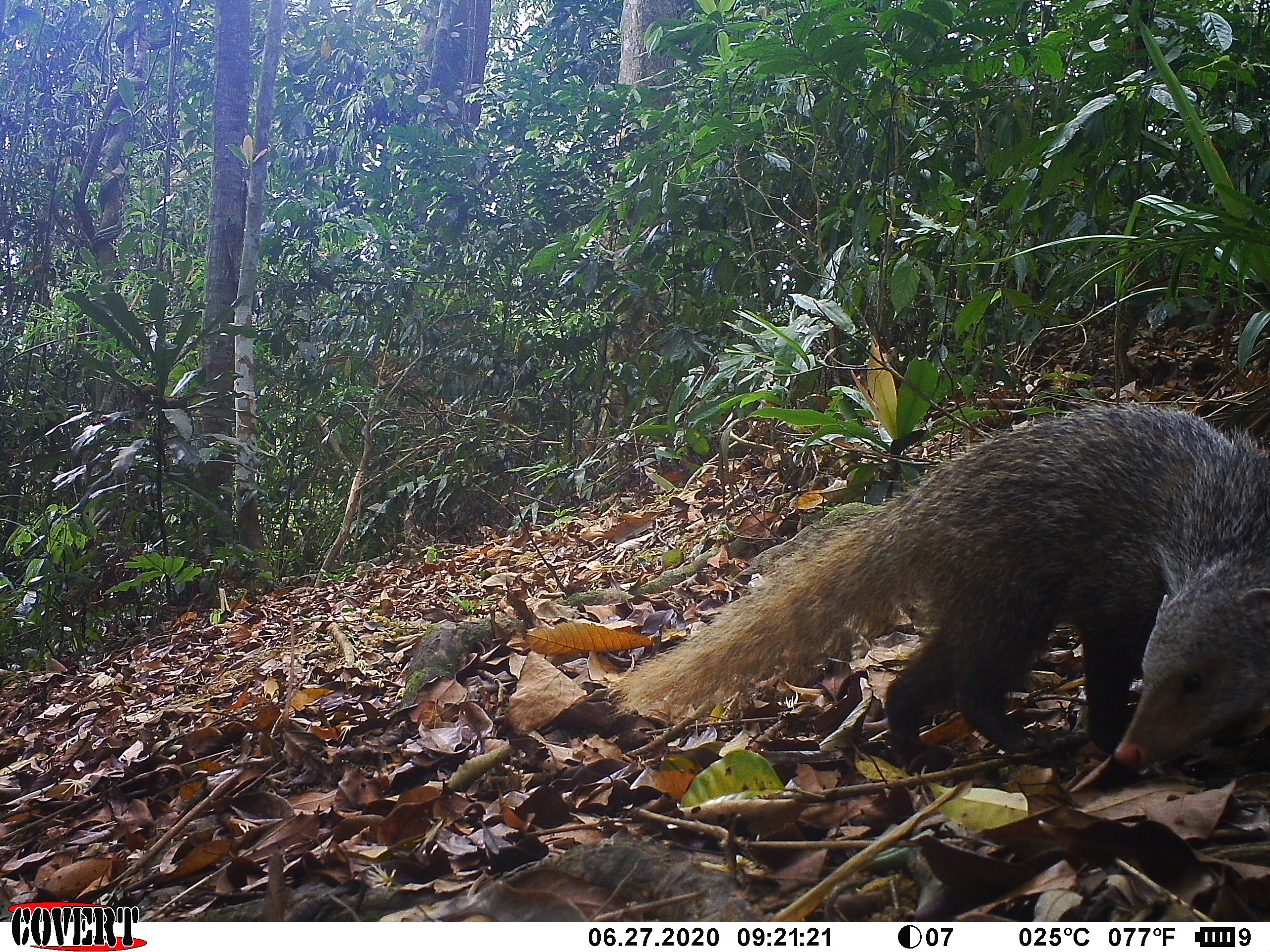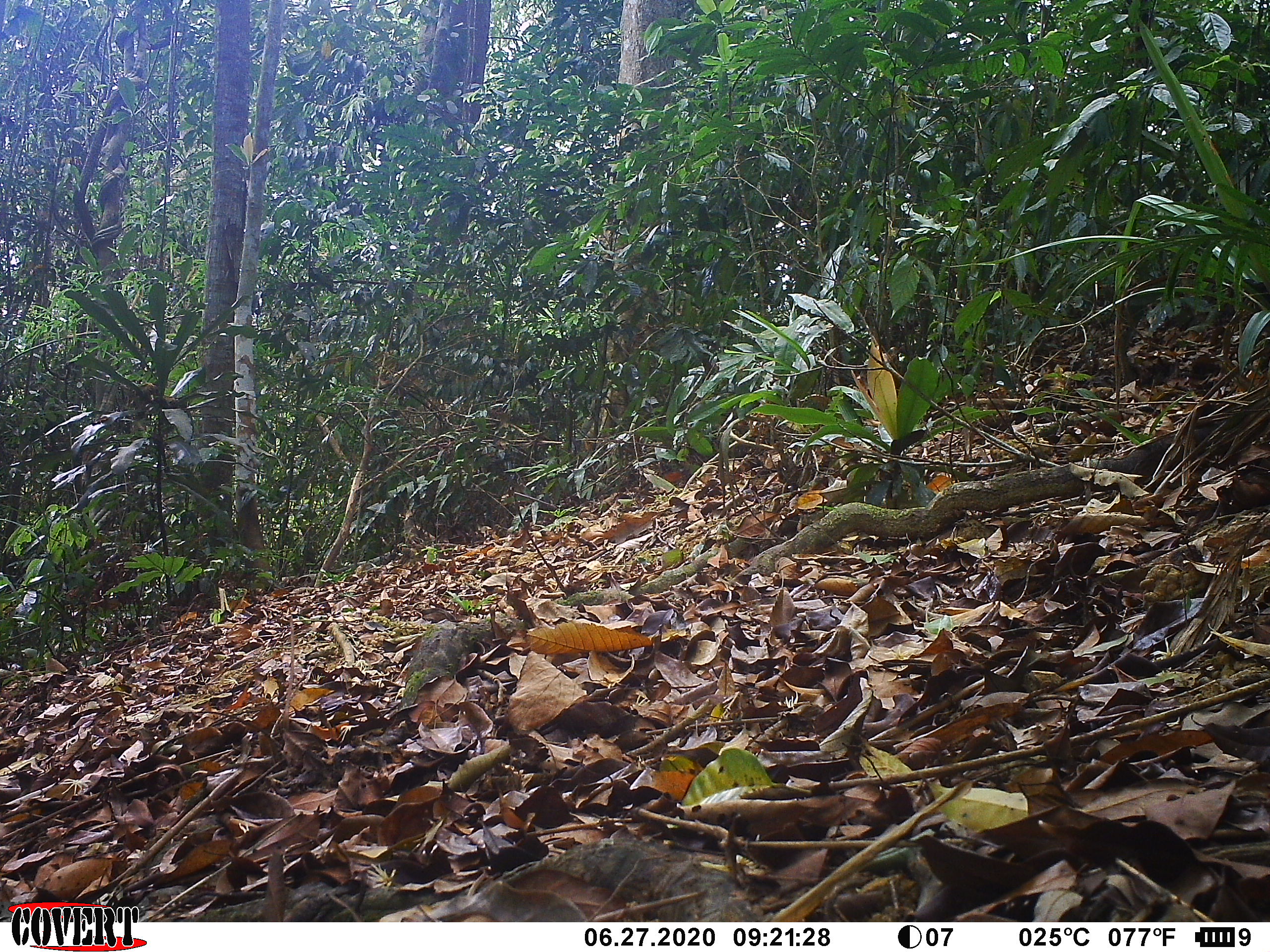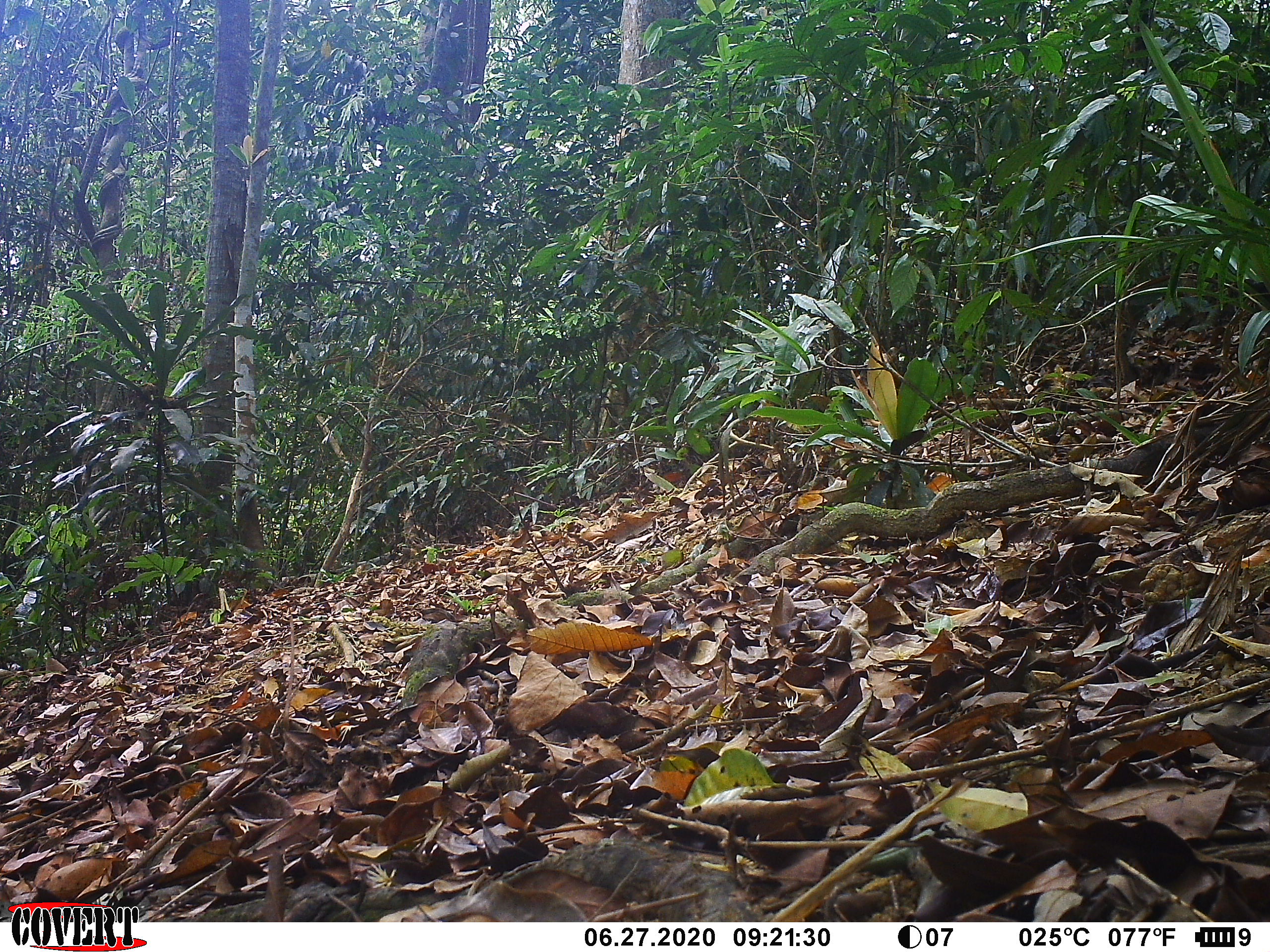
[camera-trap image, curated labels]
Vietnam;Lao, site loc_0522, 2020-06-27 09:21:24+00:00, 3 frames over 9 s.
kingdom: Animalia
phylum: Chordata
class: Mammalia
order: Carnivora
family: Herpestidae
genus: Urva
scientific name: Urva urva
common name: crab-eating mongoose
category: crab eating mongoose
Crab eating mongoose (crab-eating mongoose) (Urva urva). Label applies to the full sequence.